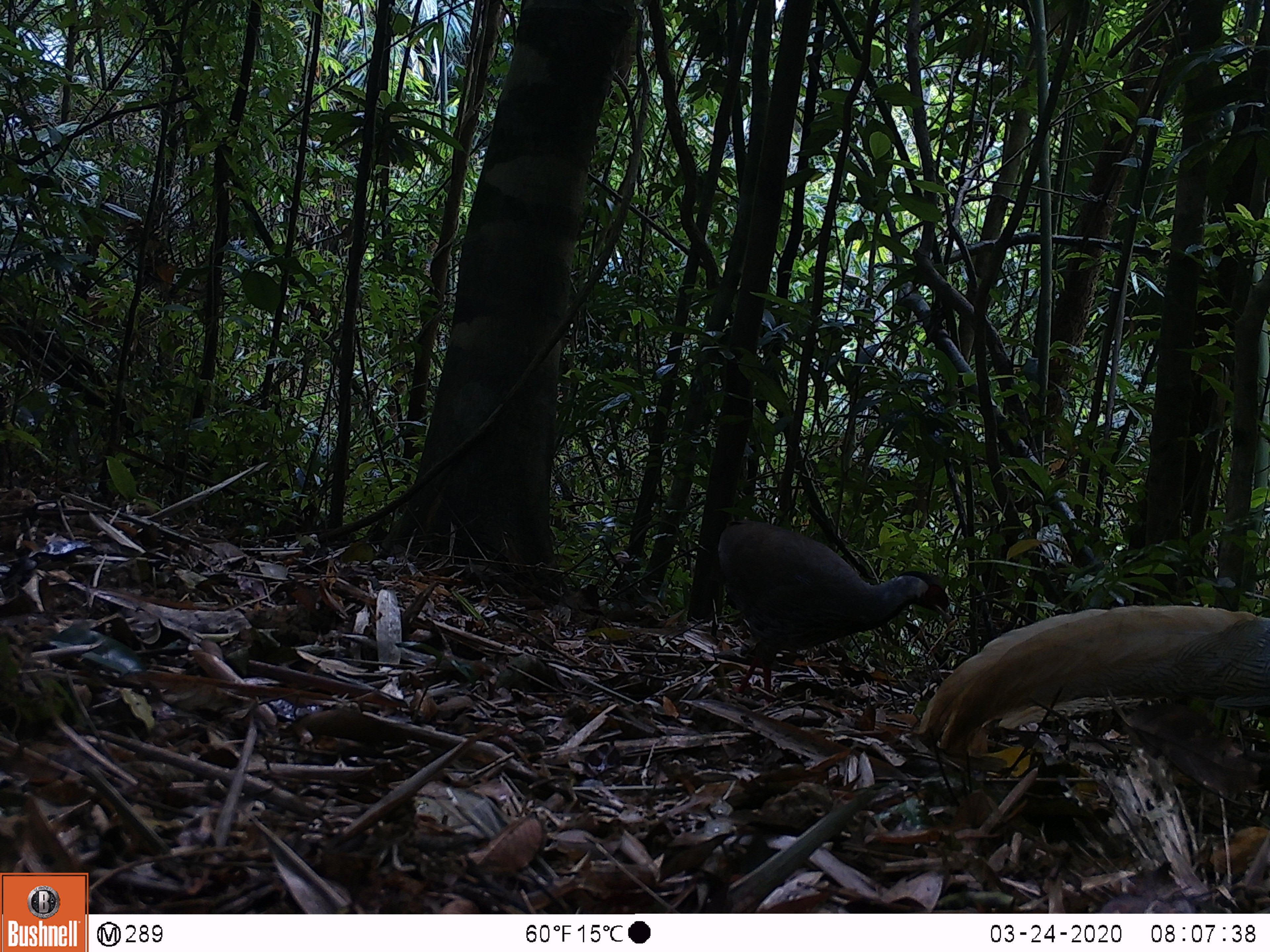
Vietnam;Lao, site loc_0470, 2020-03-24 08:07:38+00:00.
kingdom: Animalia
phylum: Chordata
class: Aves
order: Galliformes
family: Phasianidae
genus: Lophura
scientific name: Lophura nycthemera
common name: silver pheasant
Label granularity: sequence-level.